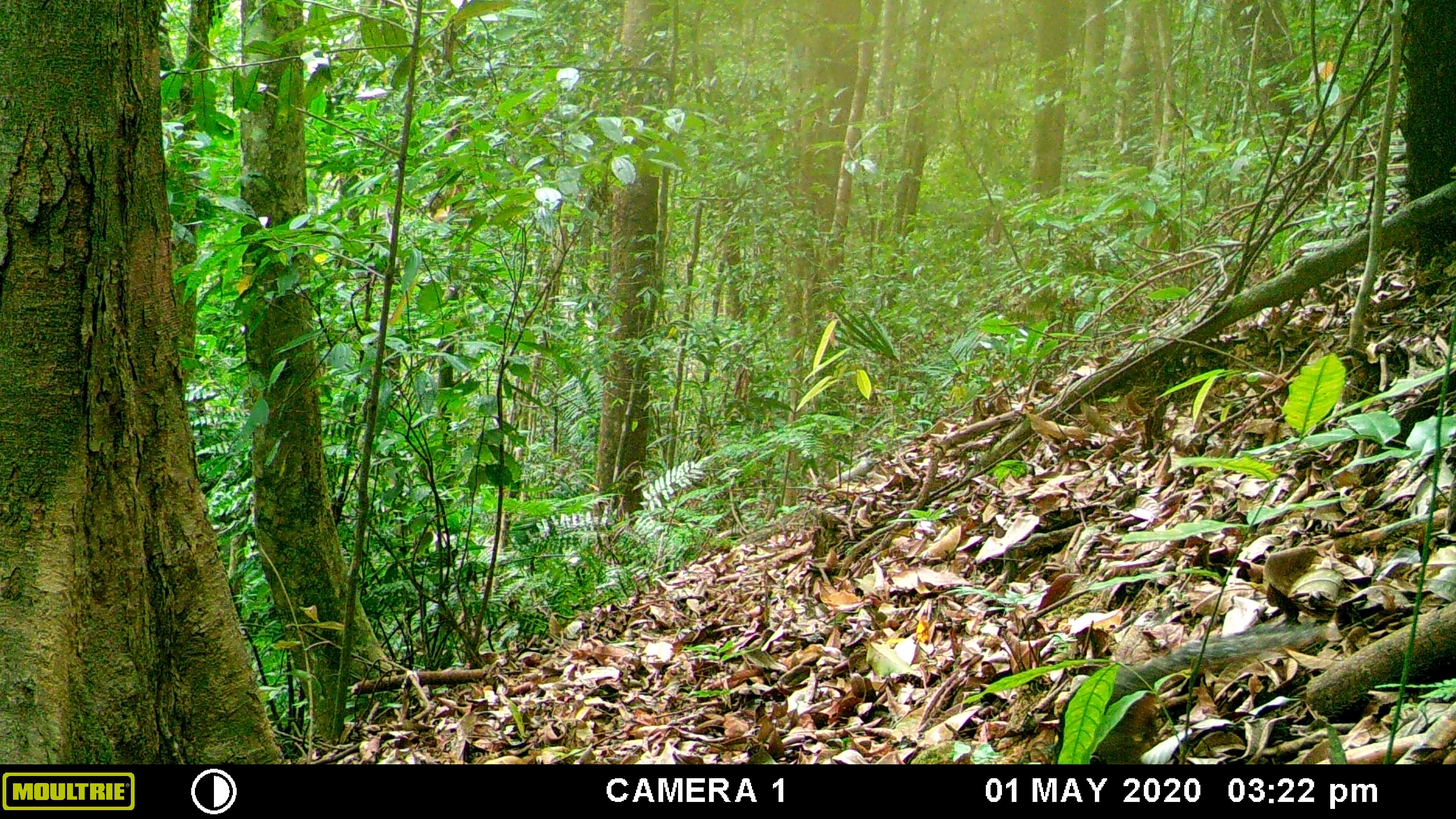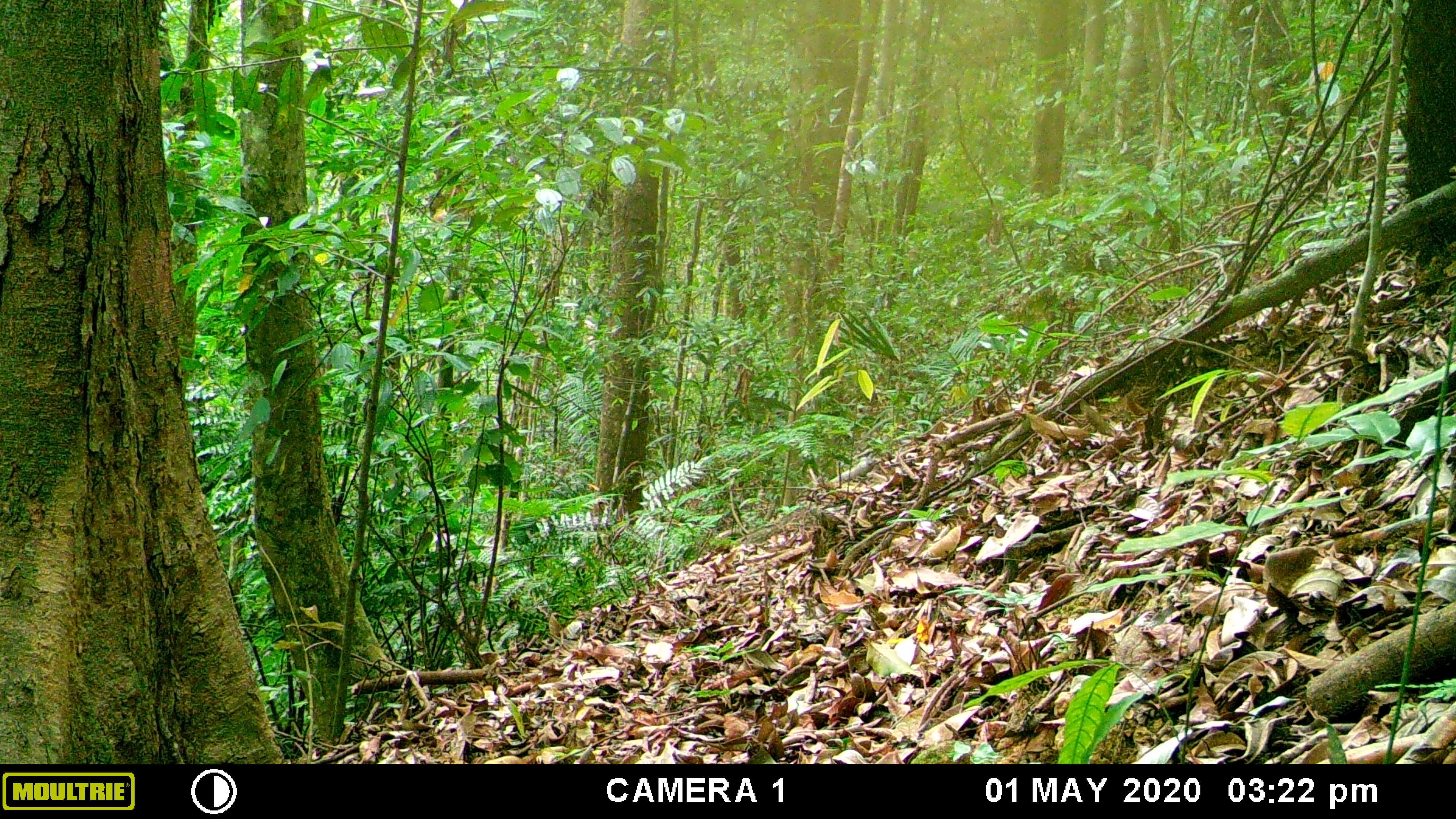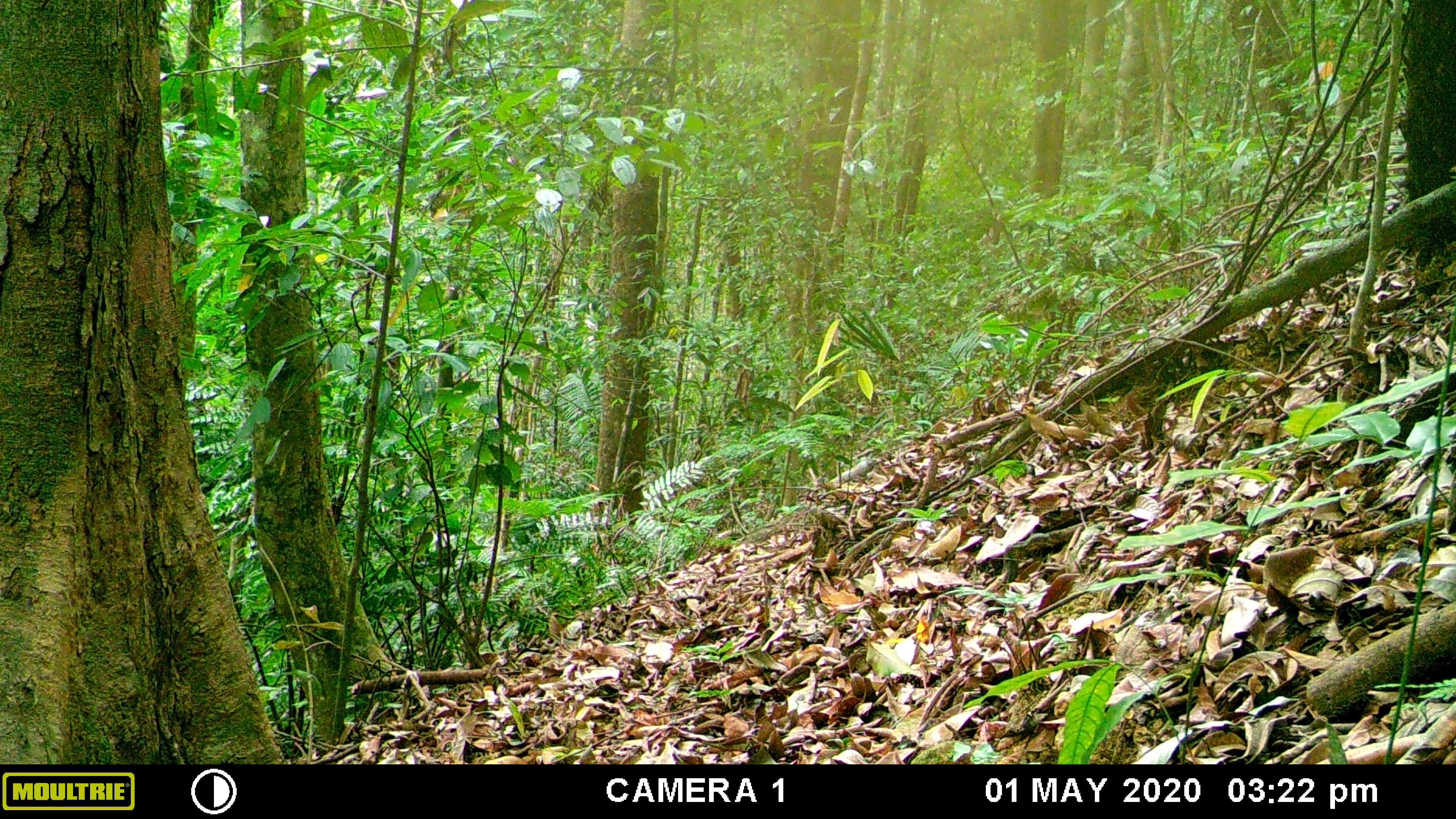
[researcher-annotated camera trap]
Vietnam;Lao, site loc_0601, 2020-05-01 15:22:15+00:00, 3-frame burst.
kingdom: Animalia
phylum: Chordata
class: Mammalia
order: Rodentia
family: Sciuridae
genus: Dremomys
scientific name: Dremomys rufigenis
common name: red-cheeked squirrel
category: red cheeked squirrel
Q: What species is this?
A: Red cheeked squirrel (red-cheeked squirrel) (Dremomys rufigenis).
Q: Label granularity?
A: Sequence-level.